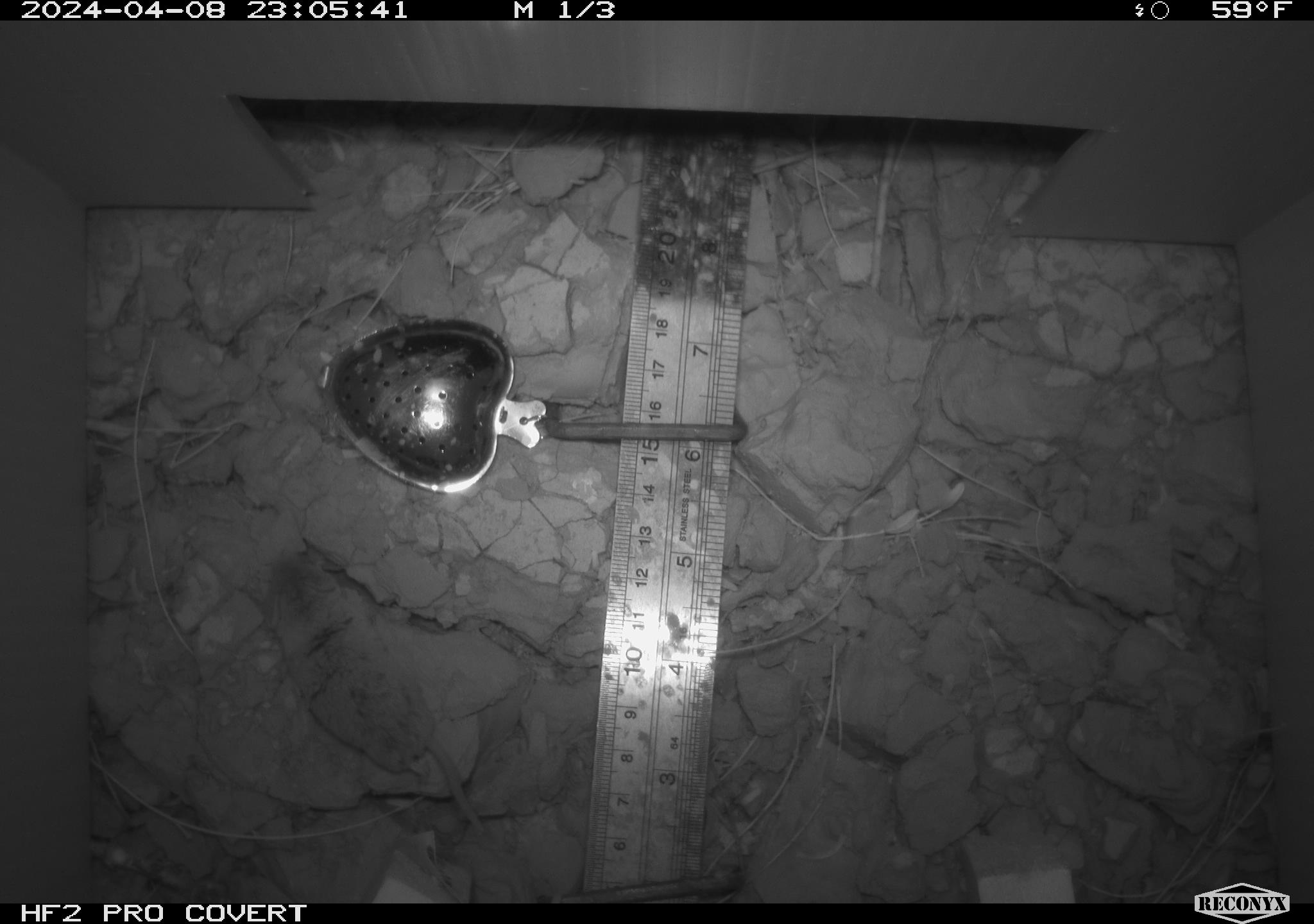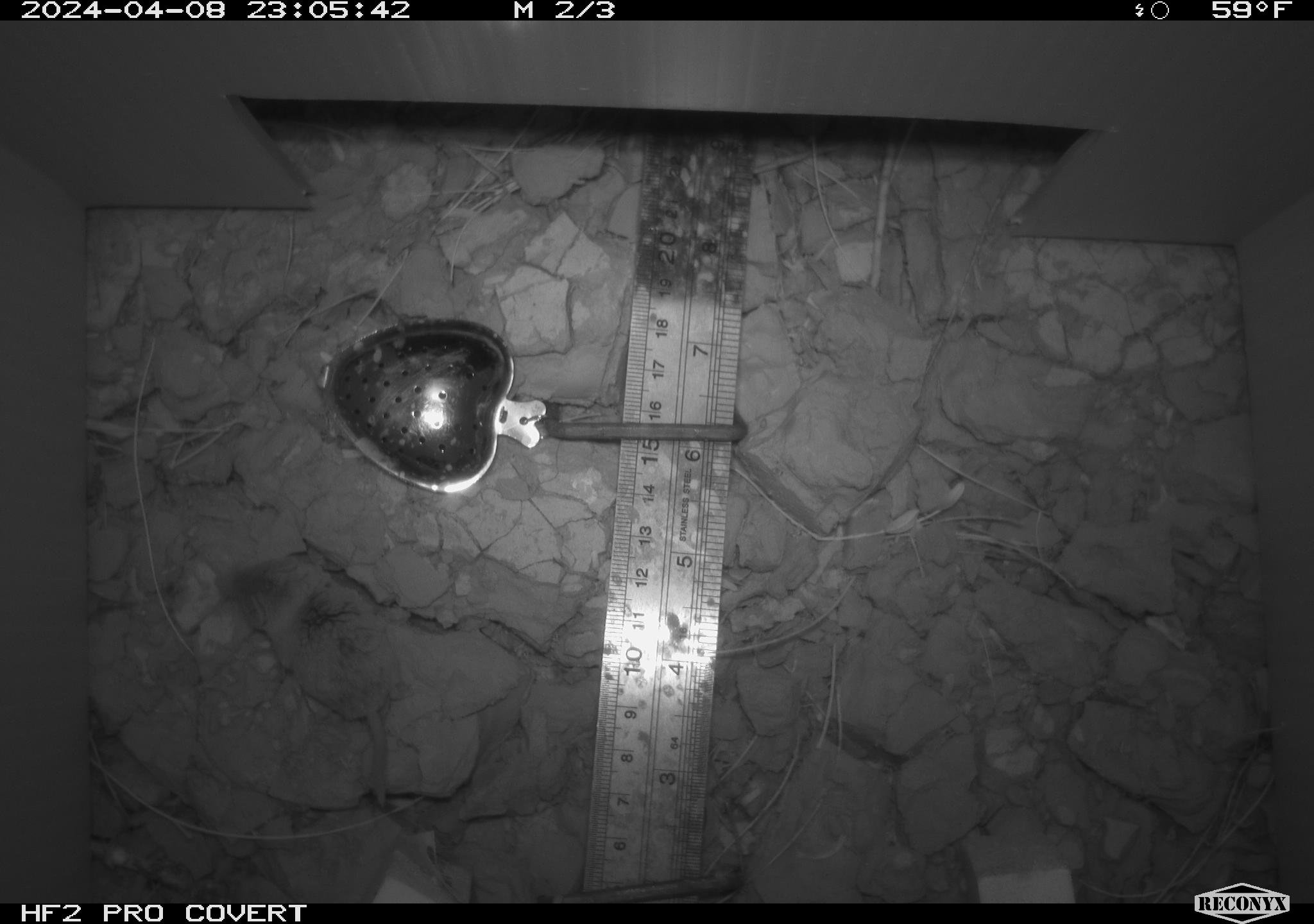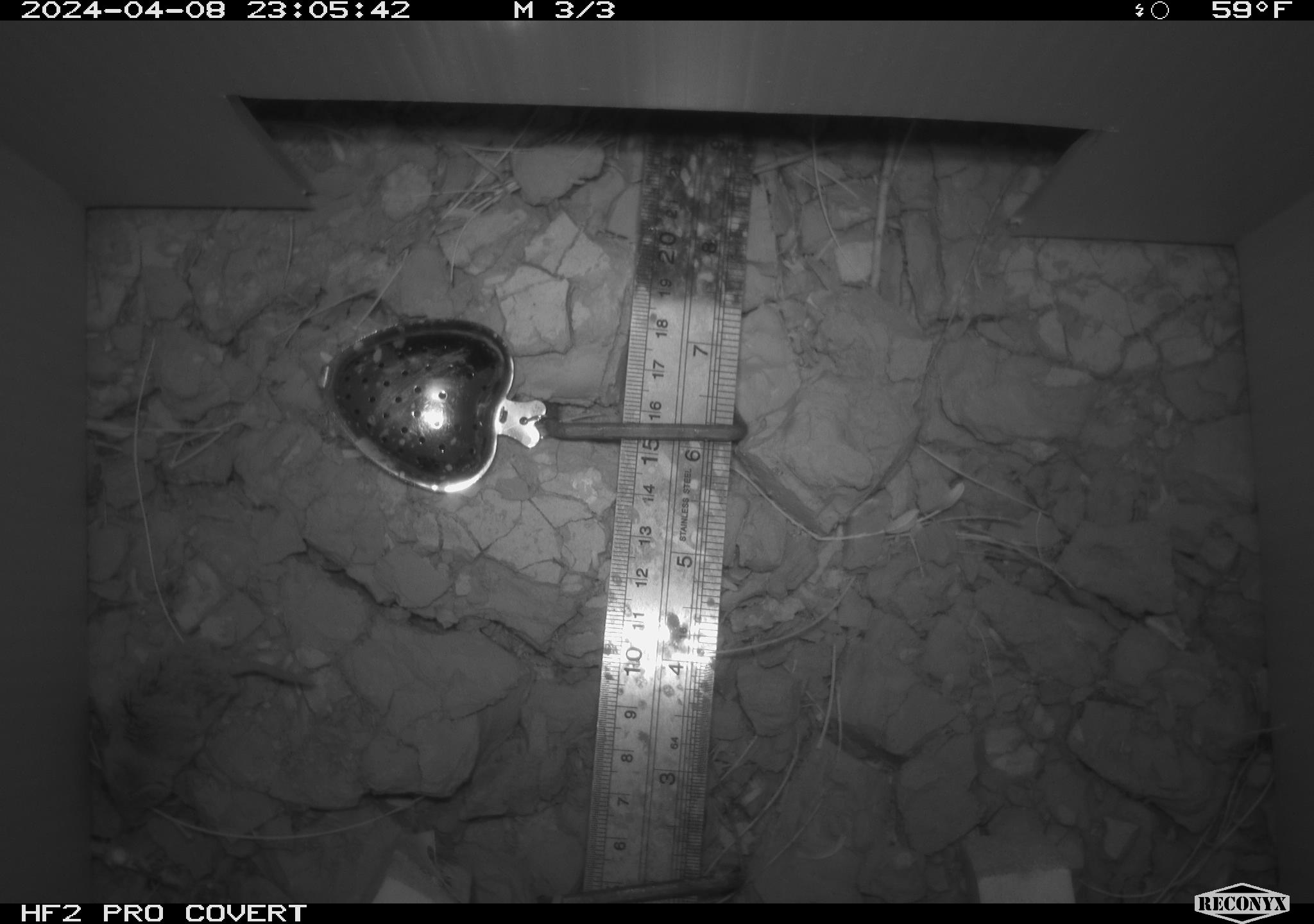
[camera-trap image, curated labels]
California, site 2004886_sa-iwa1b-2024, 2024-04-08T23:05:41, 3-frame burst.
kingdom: Animalia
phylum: Chordata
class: Mammalia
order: Rodentia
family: Cricetidae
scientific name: Arvicolinae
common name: voles, lemmings, and muskrats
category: arvicolinae subfamily